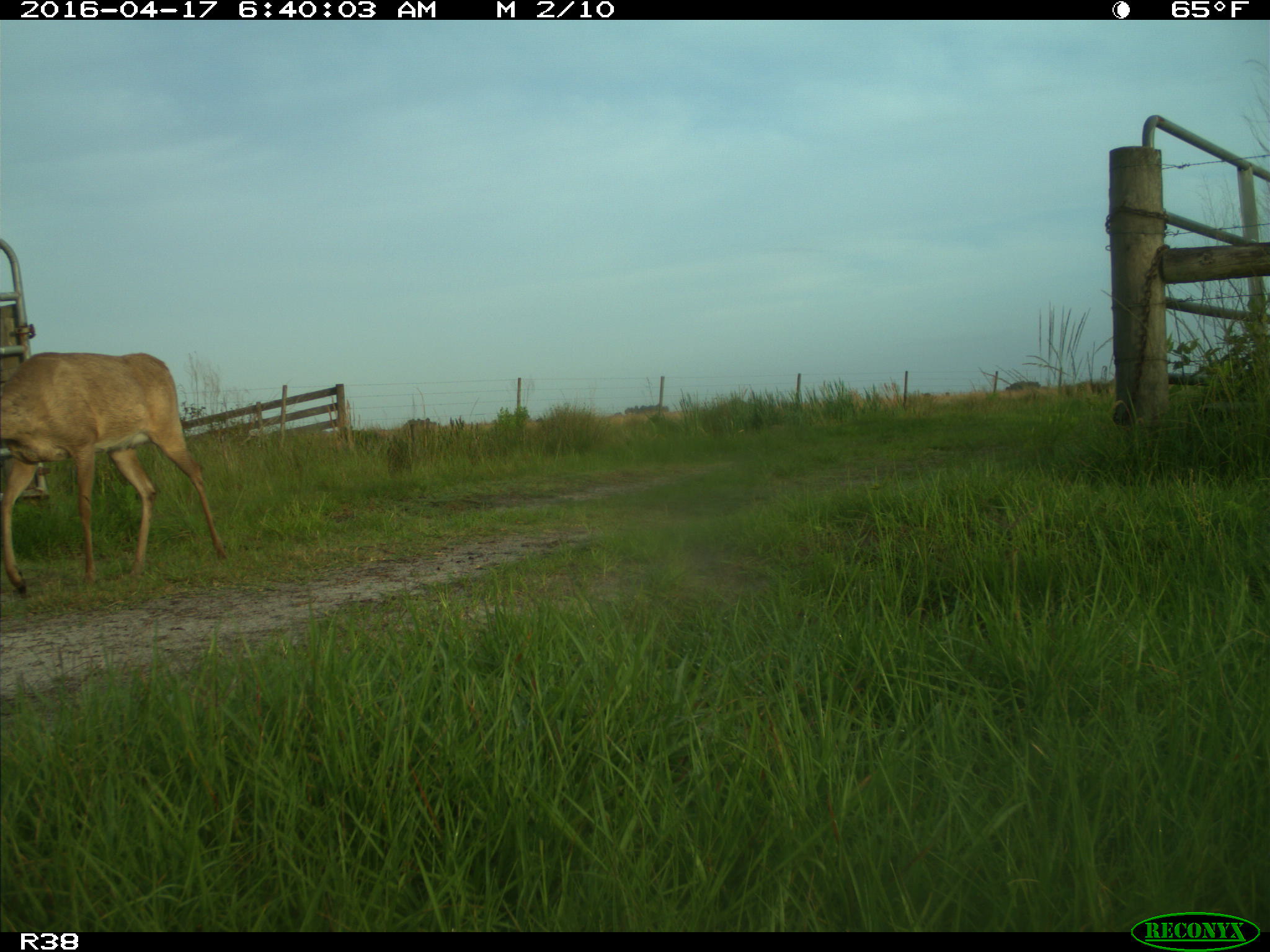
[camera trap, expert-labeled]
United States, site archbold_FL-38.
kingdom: Animalia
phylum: Chordata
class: Mammalia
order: Artiodactyla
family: Cervidae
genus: Odocoileus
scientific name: Odocoileus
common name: deer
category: unidentified deer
Unidentified deer (deer) (Odocoileus).